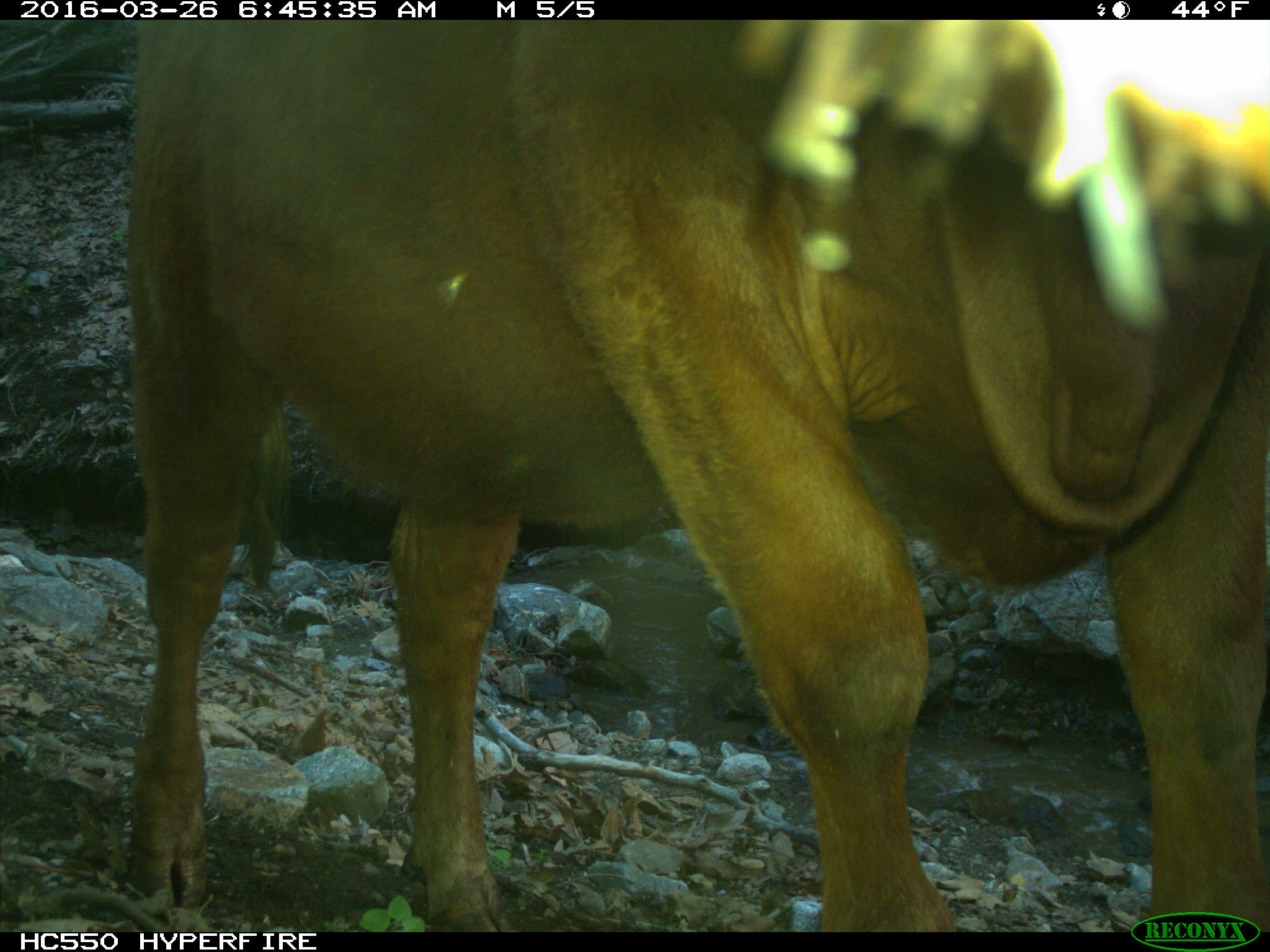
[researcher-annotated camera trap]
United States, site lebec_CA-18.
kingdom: Animalia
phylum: Chordata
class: Mammalia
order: Artiodactyla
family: Bovidae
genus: Bos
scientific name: Bos taurus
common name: domestic cow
Bos taurus (domestic cow).